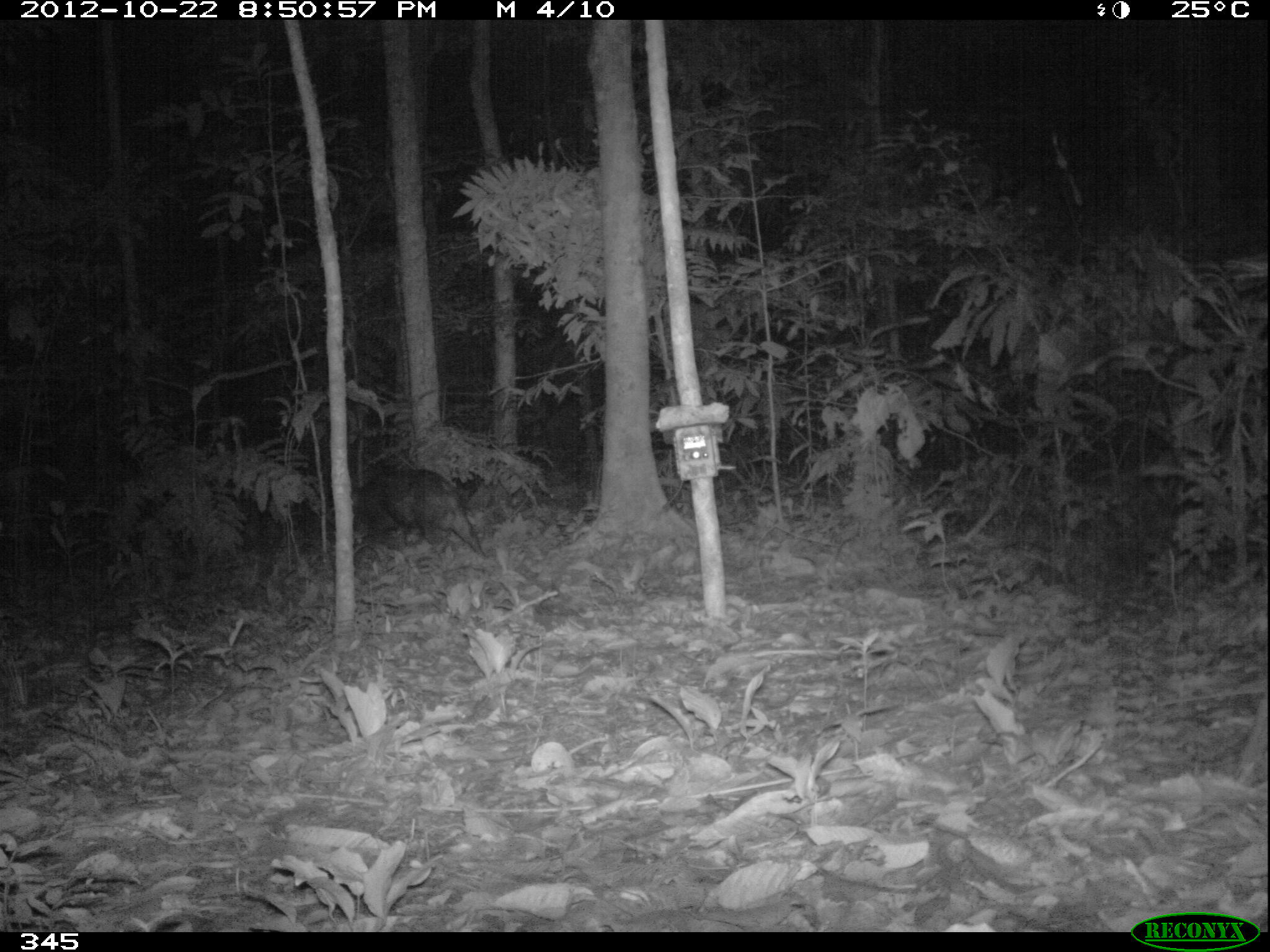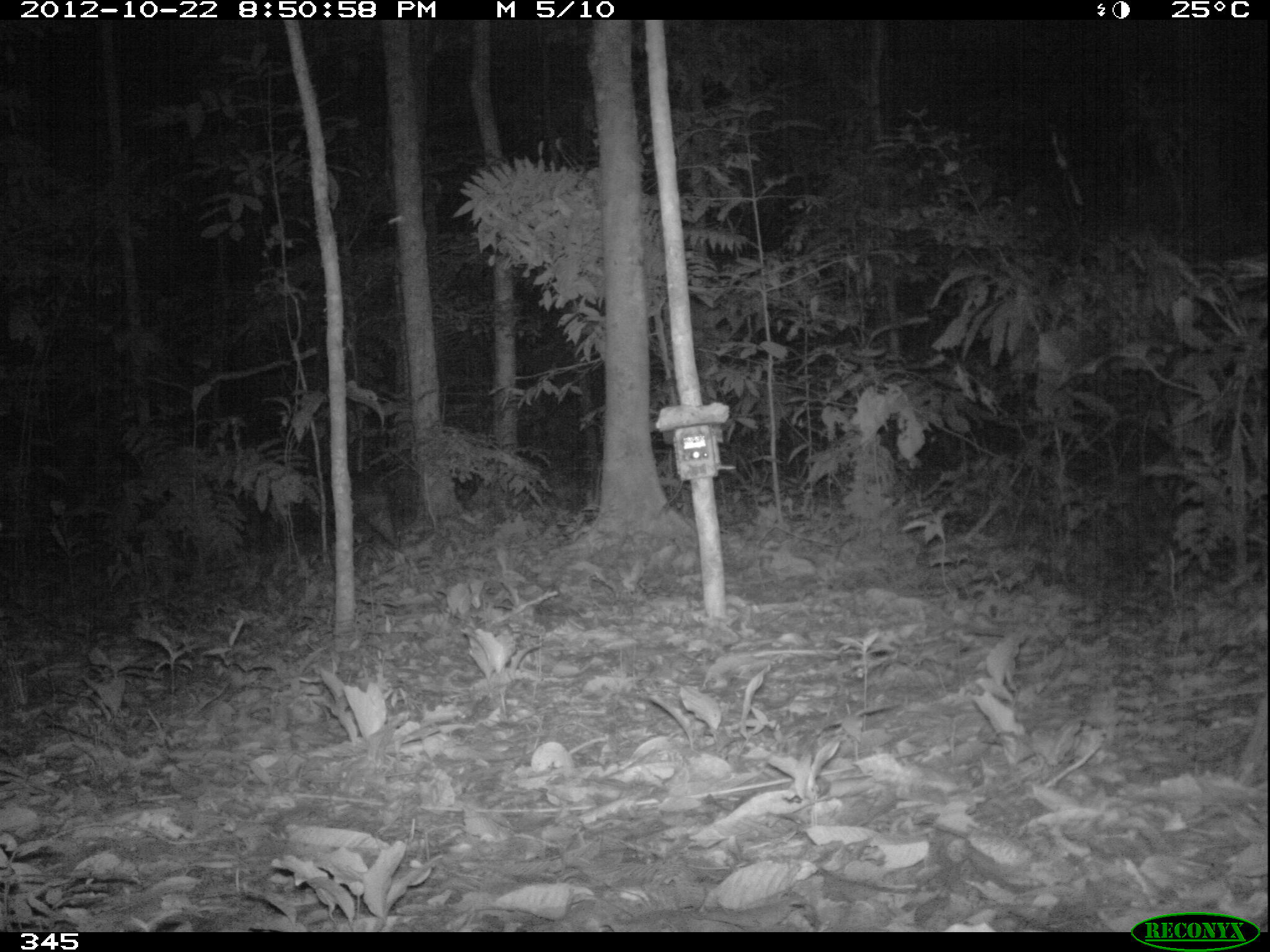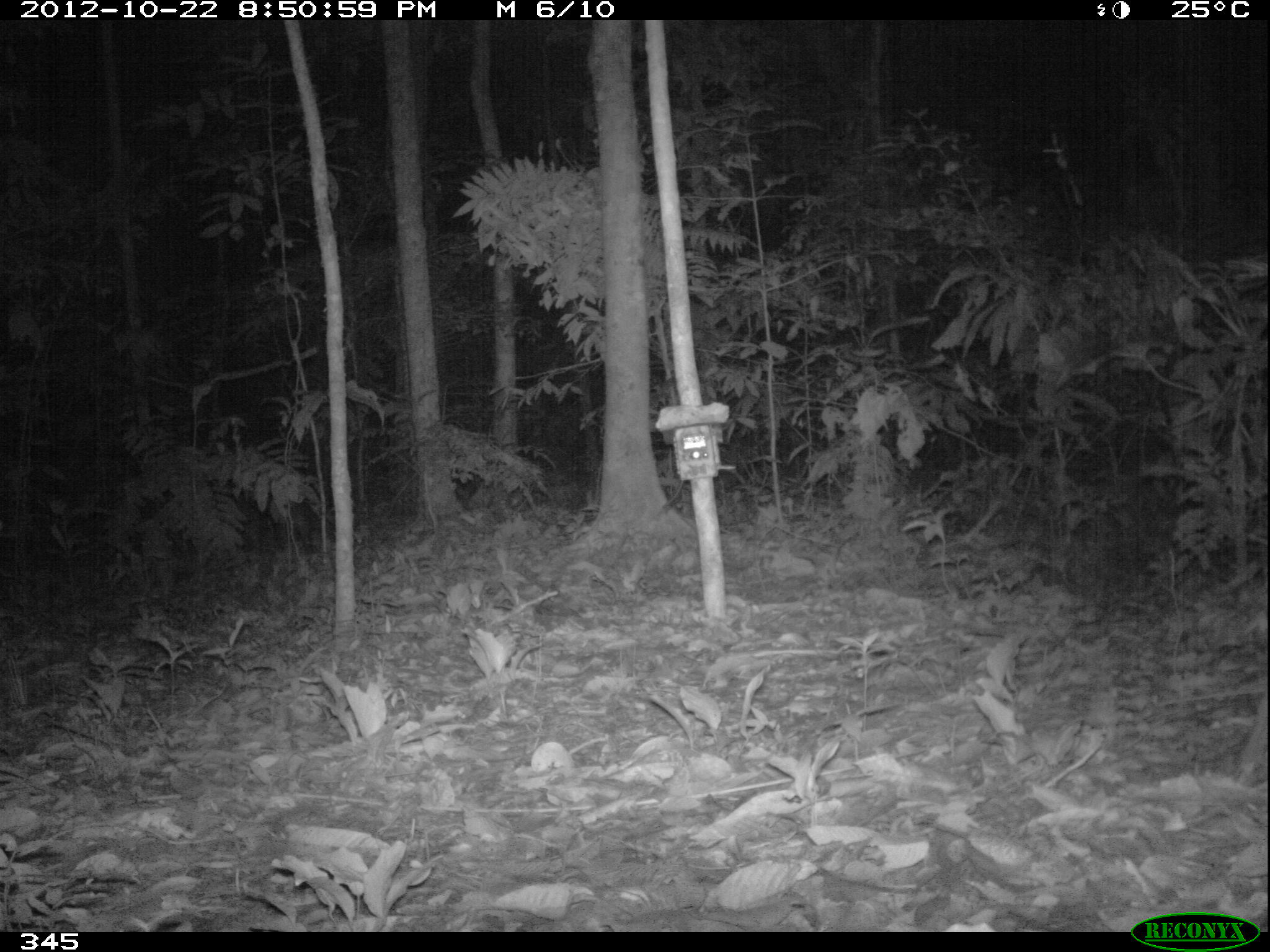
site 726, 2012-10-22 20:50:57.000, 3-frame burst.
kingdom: Animalia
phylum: Chordata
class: Mammalia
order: Artiodactyla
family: Tayassuidae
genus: Tayassu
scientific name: Tayassu pecari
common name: white-lipped peccary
Tayassu pecari (white-lipped peccary).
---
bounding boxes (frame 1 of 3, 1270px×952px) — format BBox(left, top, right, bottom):
tayassu pecari: BBox(321, 465, 487, 559)